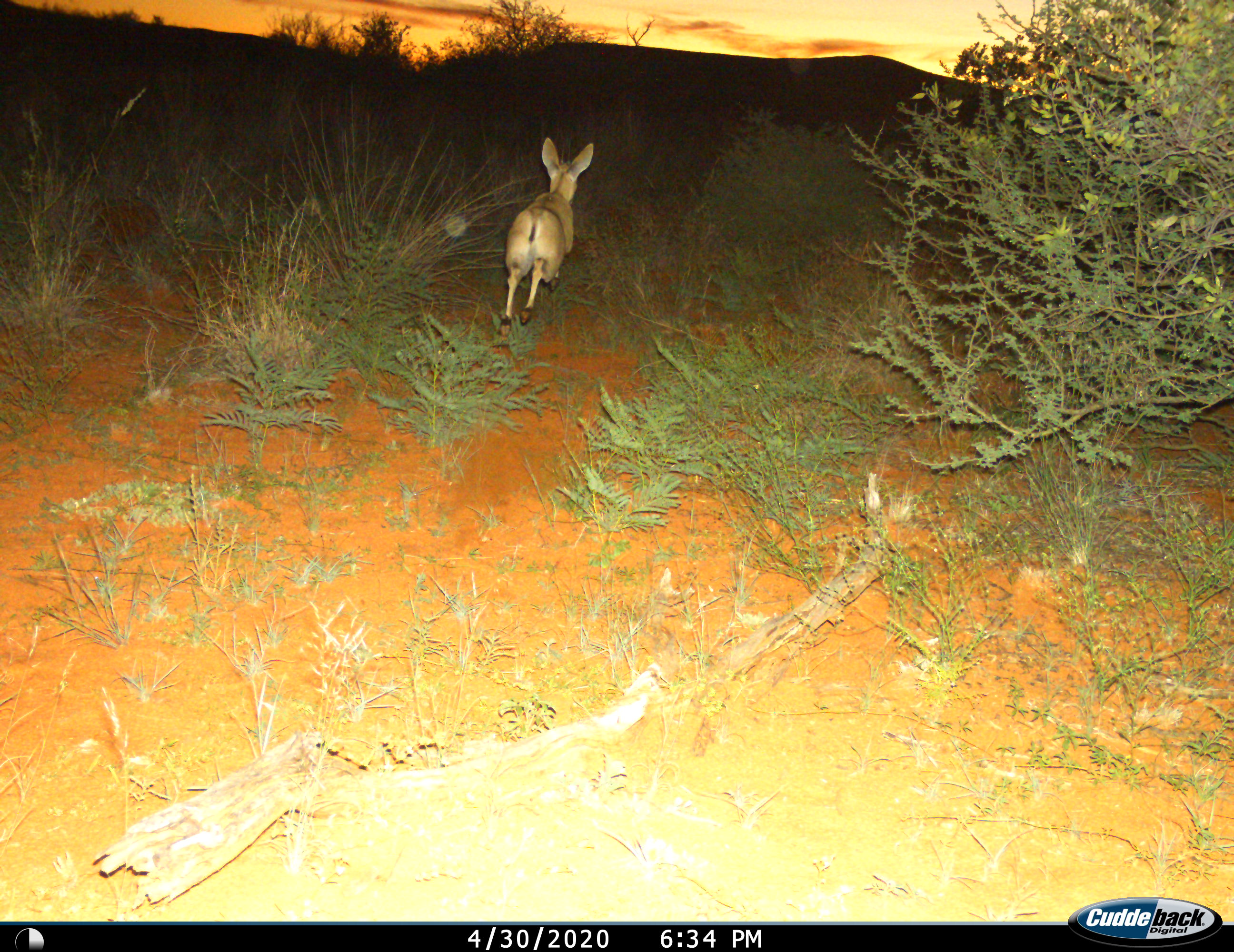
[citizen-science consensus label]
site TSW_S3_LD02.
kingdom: Animalia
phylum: Chordata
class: Mammalia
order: Artiodactyla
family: Bovidae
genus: Sylvicapra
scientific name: Sylvicapra grimmia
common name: common duiker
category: duikercommongrey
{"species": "duikercommongrey (common duiker) (Sylvicapra grimmia)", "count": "1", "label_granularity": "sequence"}